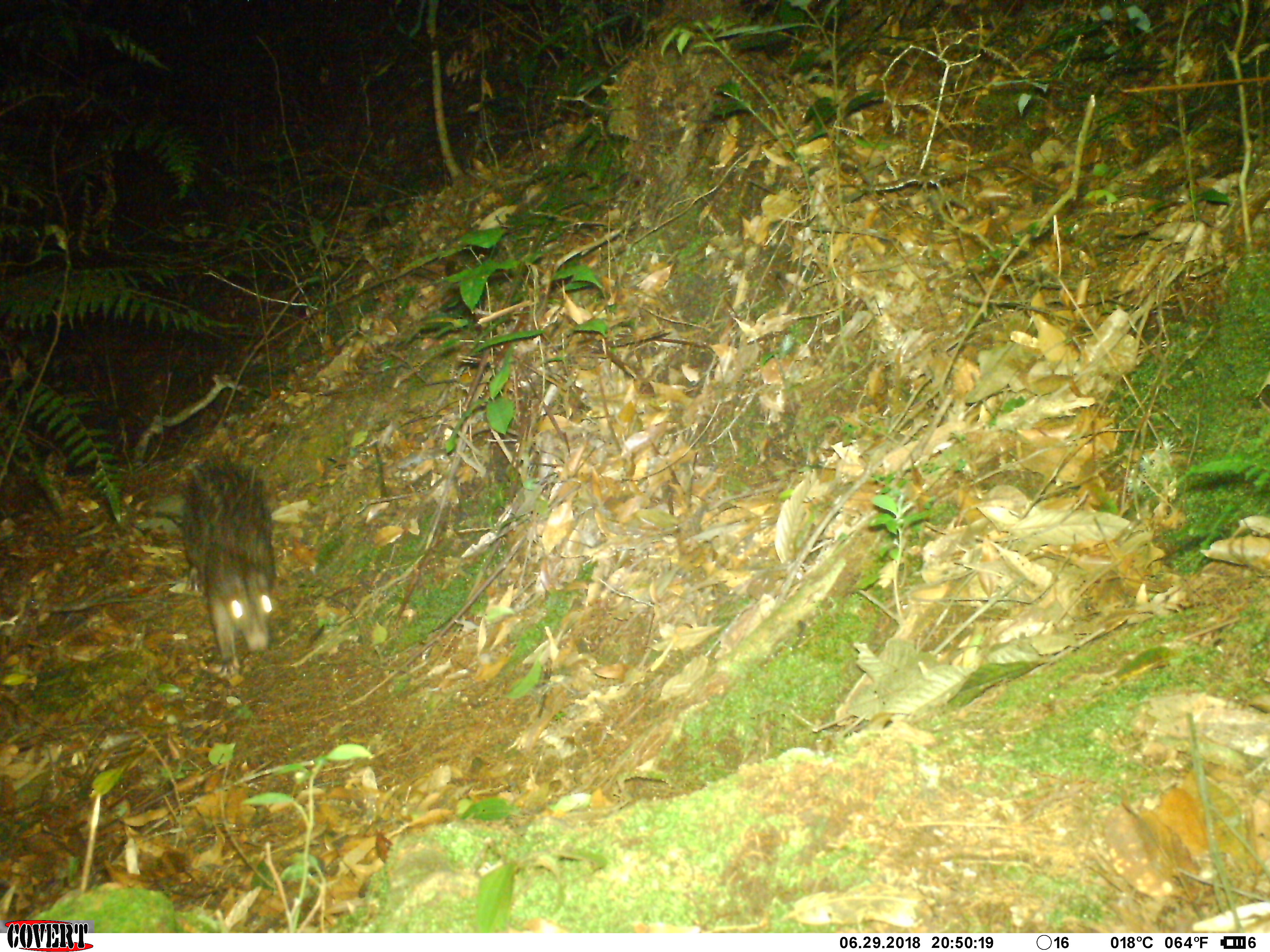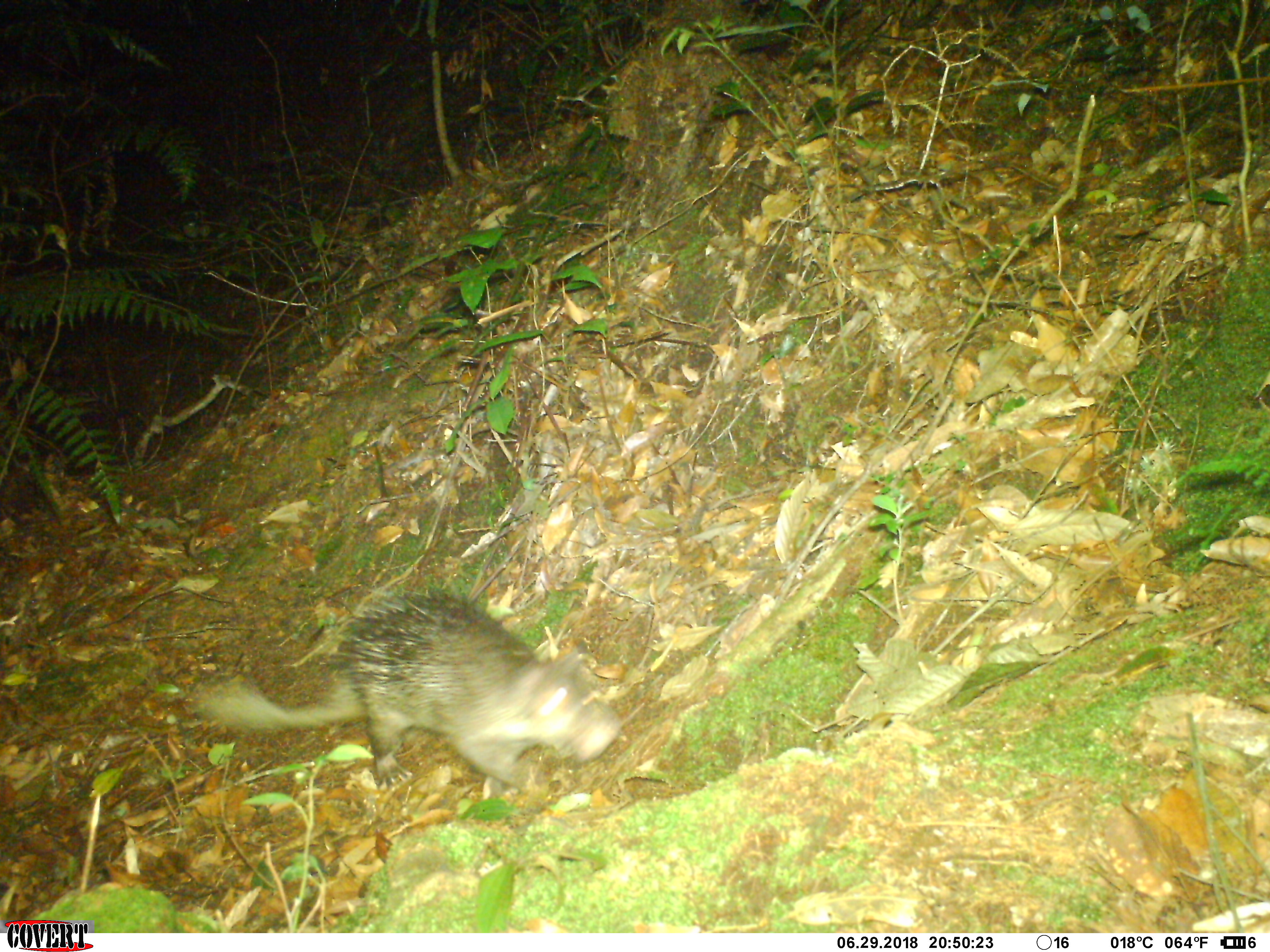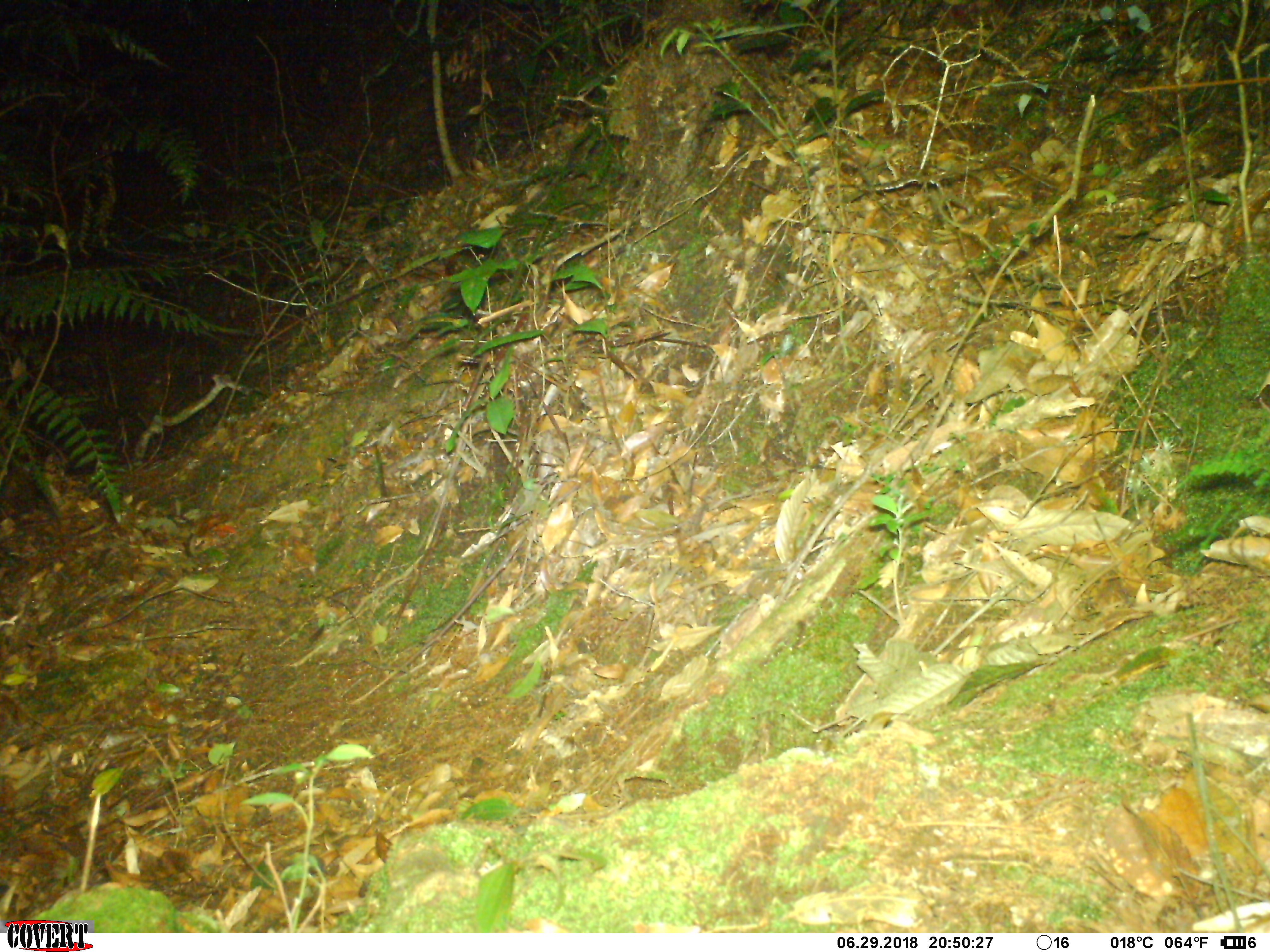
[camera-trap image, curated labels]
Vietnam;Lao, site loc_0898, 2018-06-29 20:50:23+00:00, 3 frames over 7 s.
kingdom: Animalia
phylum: Chordata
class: Mammalia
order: Rodentia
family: Hystricidae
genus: Atherurus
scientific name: Atherurus macrourus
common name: asiatic brush-tailed porcupine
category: asiatic brush tailed porcupine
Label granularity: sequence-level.